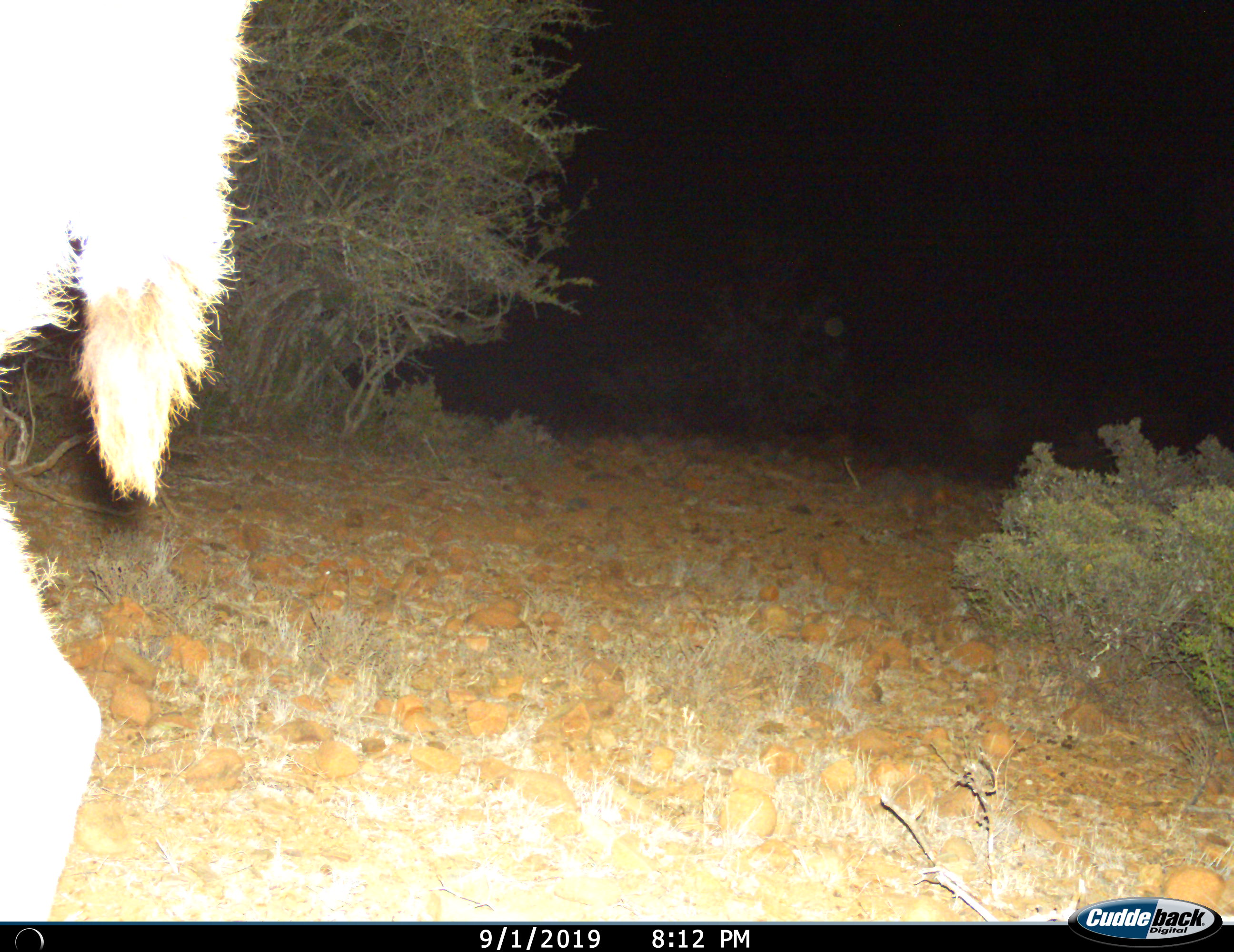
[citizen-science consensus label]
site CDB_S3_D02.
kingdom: Animalia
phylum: Chordata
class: Mammalia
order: Artiodactyla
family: Bovidae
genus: Tragelaphus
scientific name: Tragelaphus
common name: kudu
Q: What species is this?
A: Kudu (Tragelaphus).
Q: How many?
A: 1.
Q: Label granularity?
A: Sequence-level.